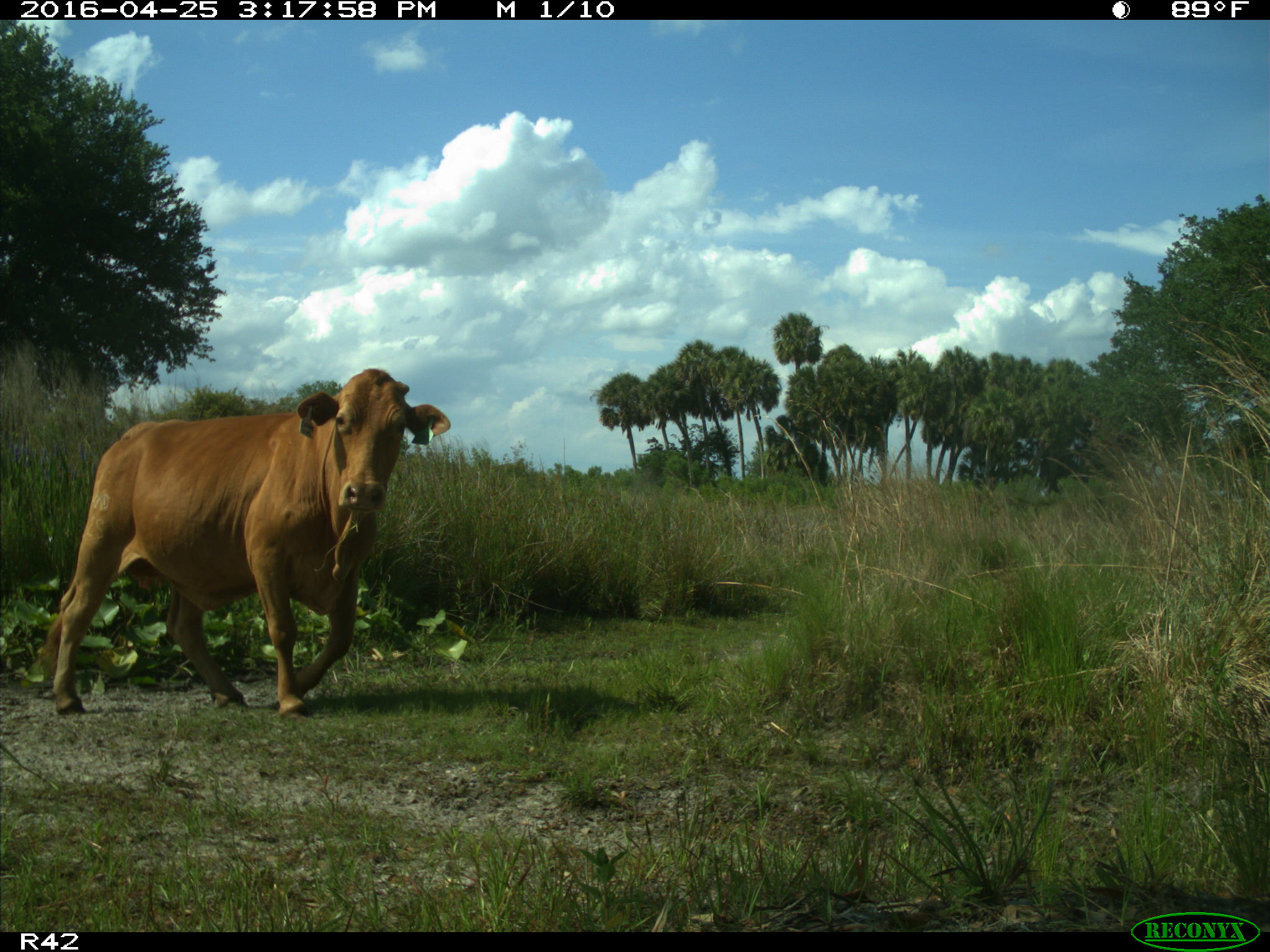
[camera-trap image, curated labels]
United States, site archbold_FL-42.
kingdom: Animalia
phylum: Chordata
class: Mammalia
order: Artiodactyla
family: Bovidae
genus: Bos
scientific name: Bos taurus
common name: domestic cow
Bos taurus (domestic cow).